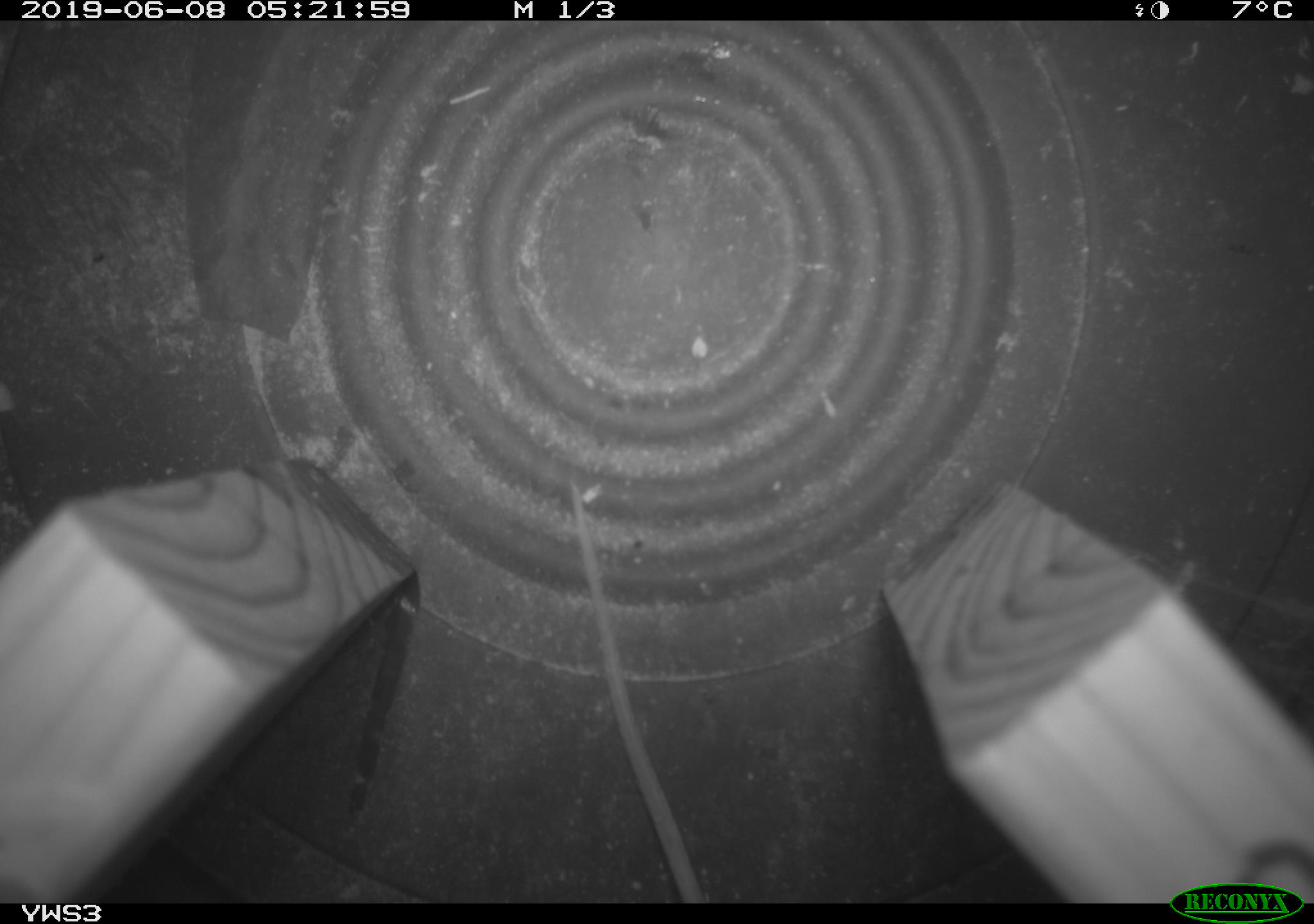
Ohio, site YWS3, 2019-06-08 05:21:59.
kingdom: Animalia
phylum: Chordata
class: Mammalia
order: Rodentia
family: Cricetidae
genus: Peromyscus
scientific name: Peromyscus leucopus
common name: white-footed mouse